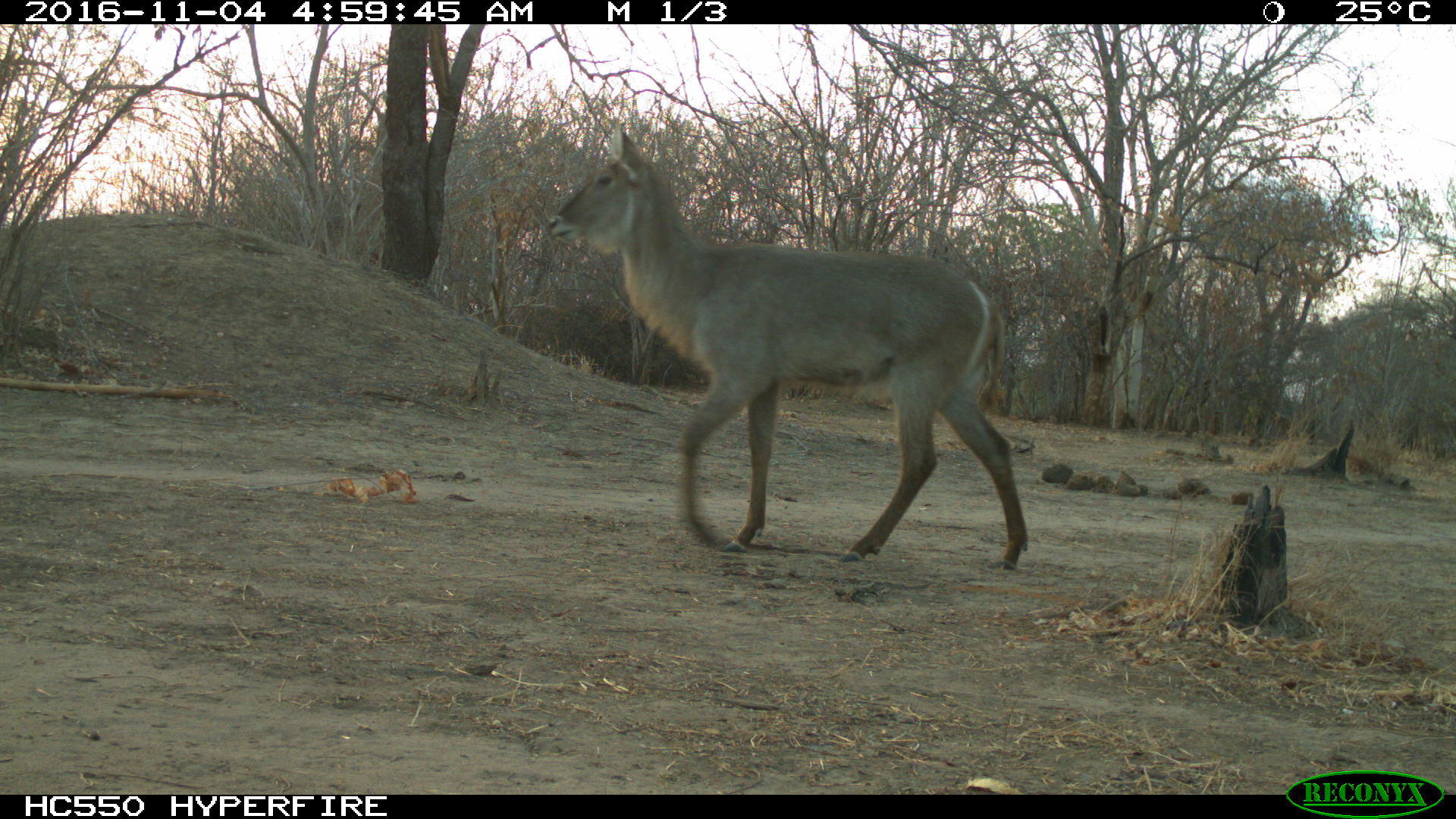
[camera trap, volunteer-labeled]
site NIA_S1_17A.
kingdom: Animalia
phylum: Chordata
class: Mammalia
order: Artiodactyla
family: Bovidae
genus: Kobus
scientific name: Kobus ellipsiprymnus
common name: waterbuck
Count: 1.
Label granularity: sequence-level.